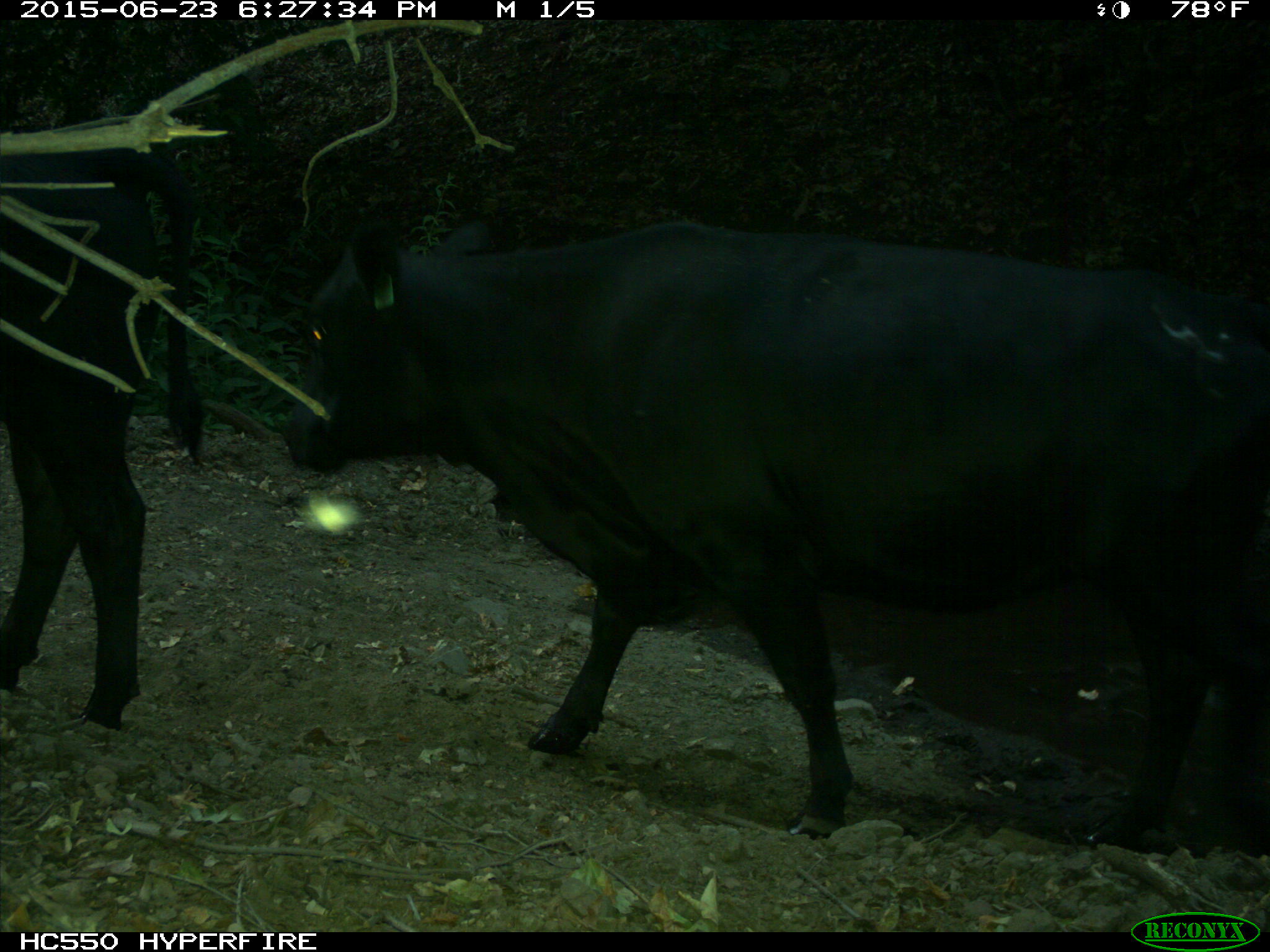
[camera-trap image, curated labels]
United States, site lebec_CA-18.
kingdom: Animalia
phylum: Chordata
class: Mammalia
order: Artiodactyla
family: Bovidae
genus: Bos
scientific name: Bos taurus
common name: domestic cow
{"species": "Bos taurus (domestic cow)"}